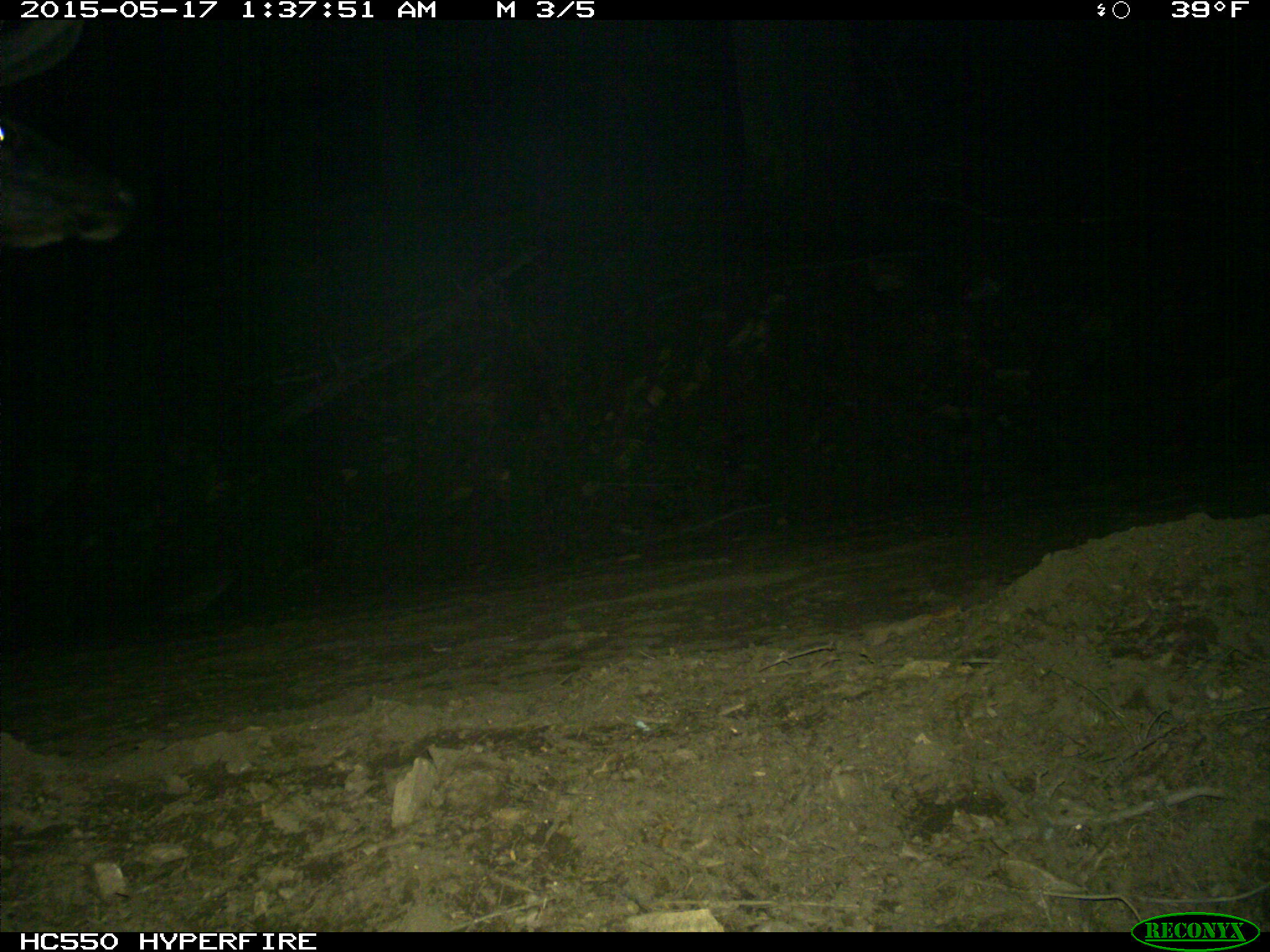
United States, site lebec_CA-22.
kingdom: Animalia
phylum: Chordata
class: Mammalia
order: Artiodactyla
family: Cervidae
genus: Cervus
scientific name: Cervus canadensis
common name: elk